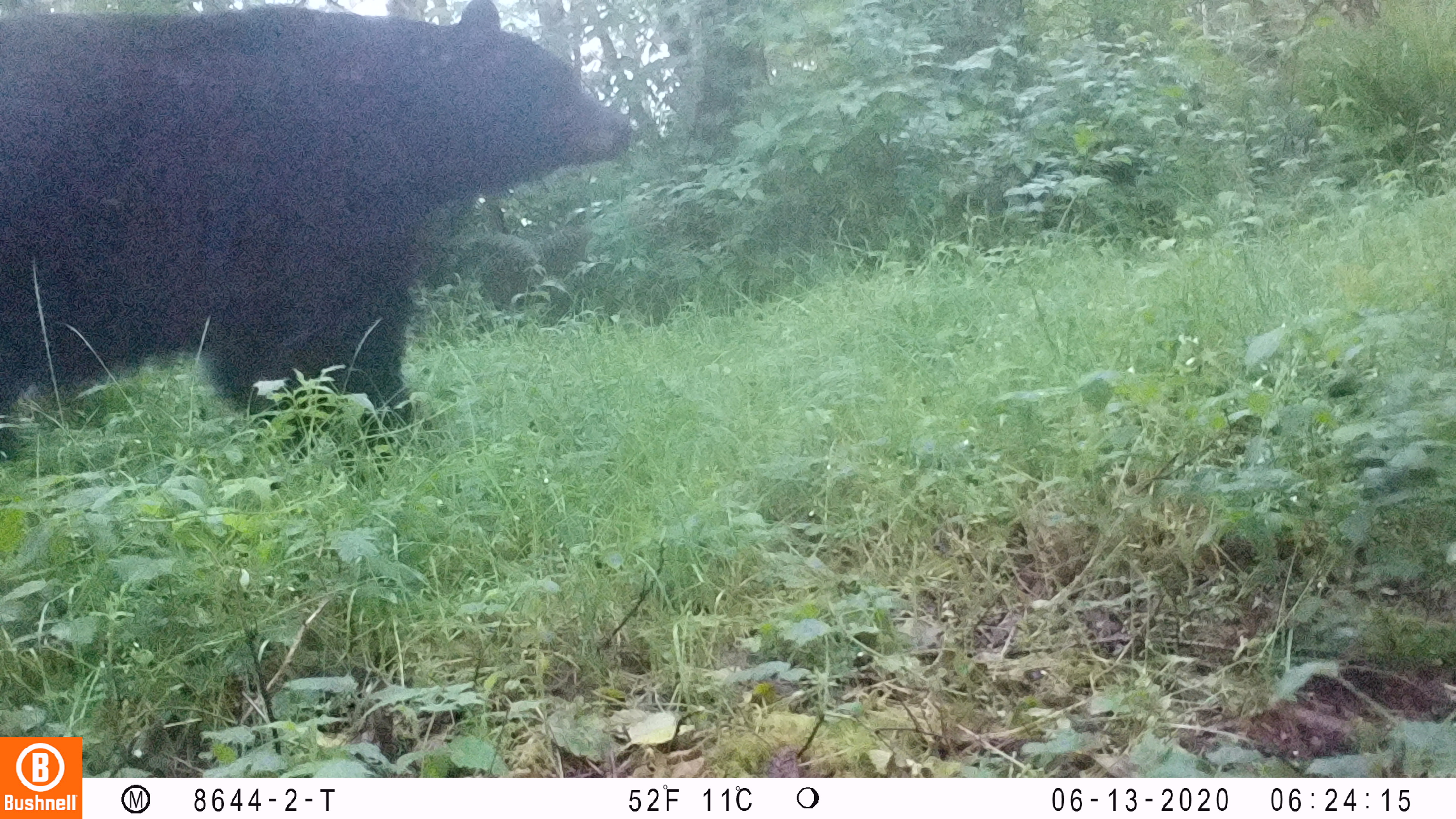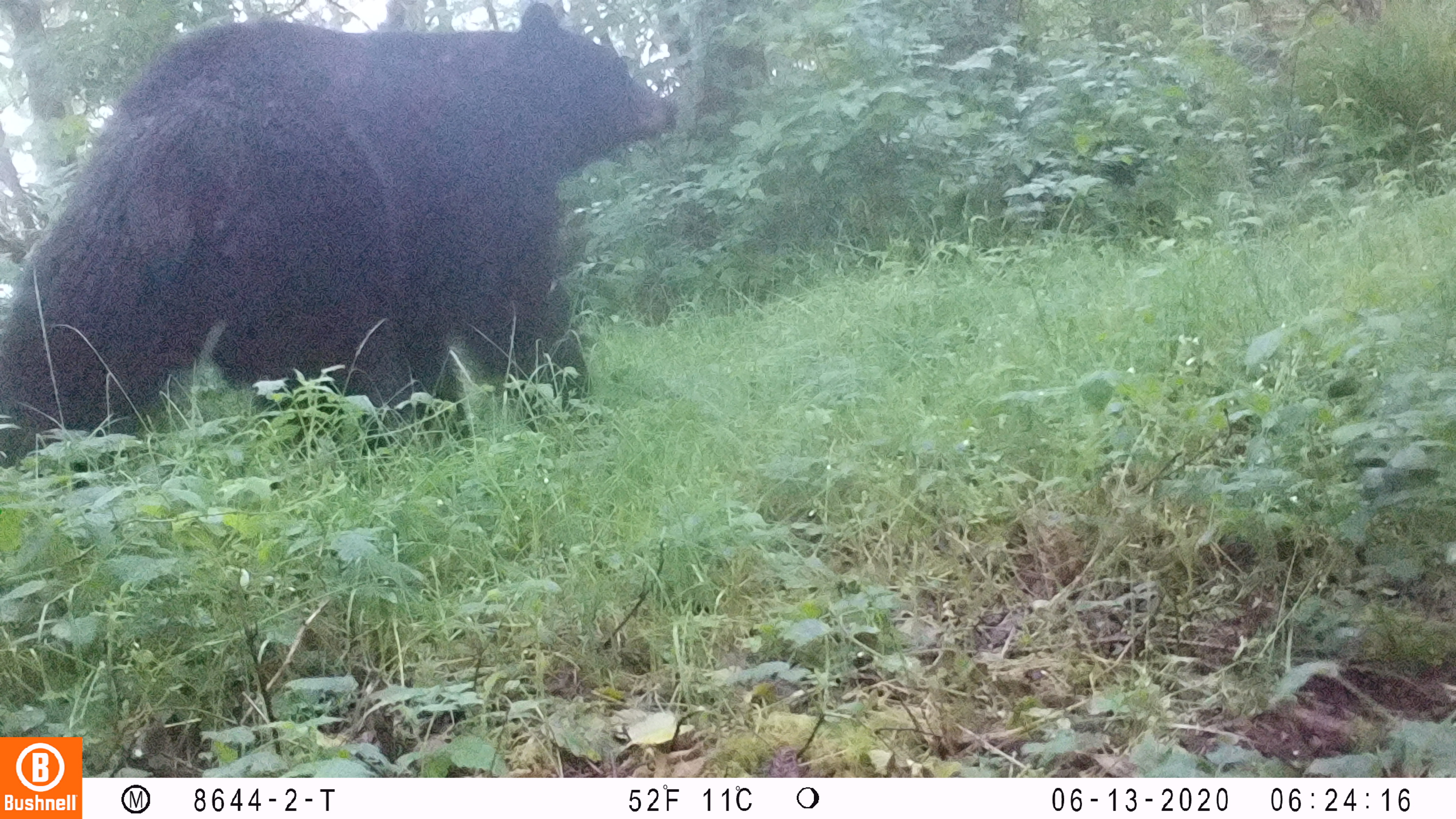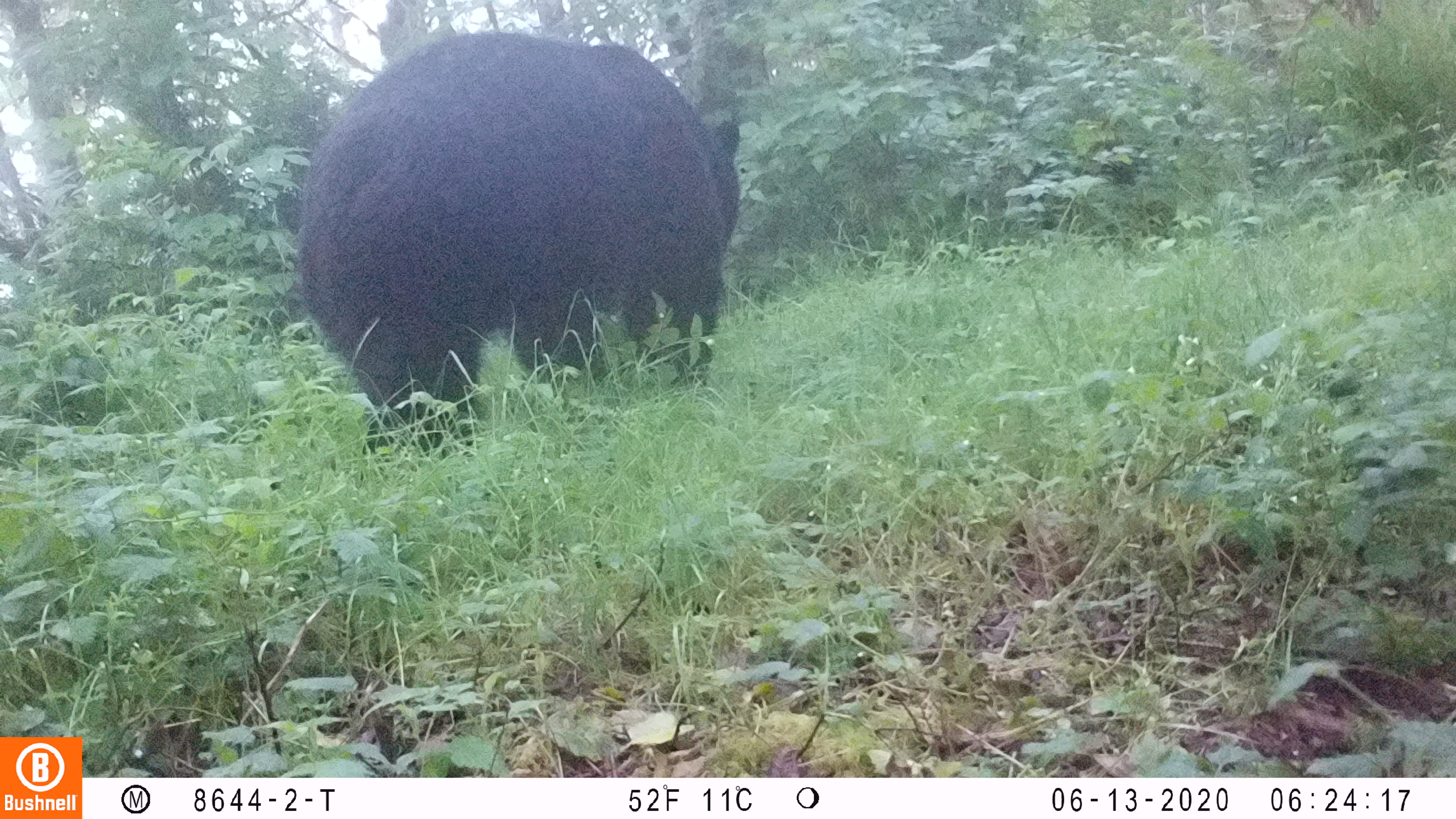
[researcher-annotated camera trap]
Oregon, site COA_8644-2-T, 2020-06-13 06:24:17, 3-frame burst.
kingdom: Animalia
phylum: Chordata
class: Mammalia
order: Carnivora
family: Ursidae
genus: Ursus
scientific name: Ursus americanus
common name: american black bear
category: black bear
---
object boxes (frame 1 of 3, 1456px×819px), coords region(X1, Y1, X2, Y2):
black bear: region(2, 5, 642, 454)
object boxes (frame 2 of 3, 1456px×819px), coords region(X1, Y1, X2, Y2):
black bear: region(5, 1, 683, 469)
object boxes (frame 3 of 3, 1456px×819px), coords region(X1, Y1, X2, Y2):
black bear: region(264, 2, 769, 478)